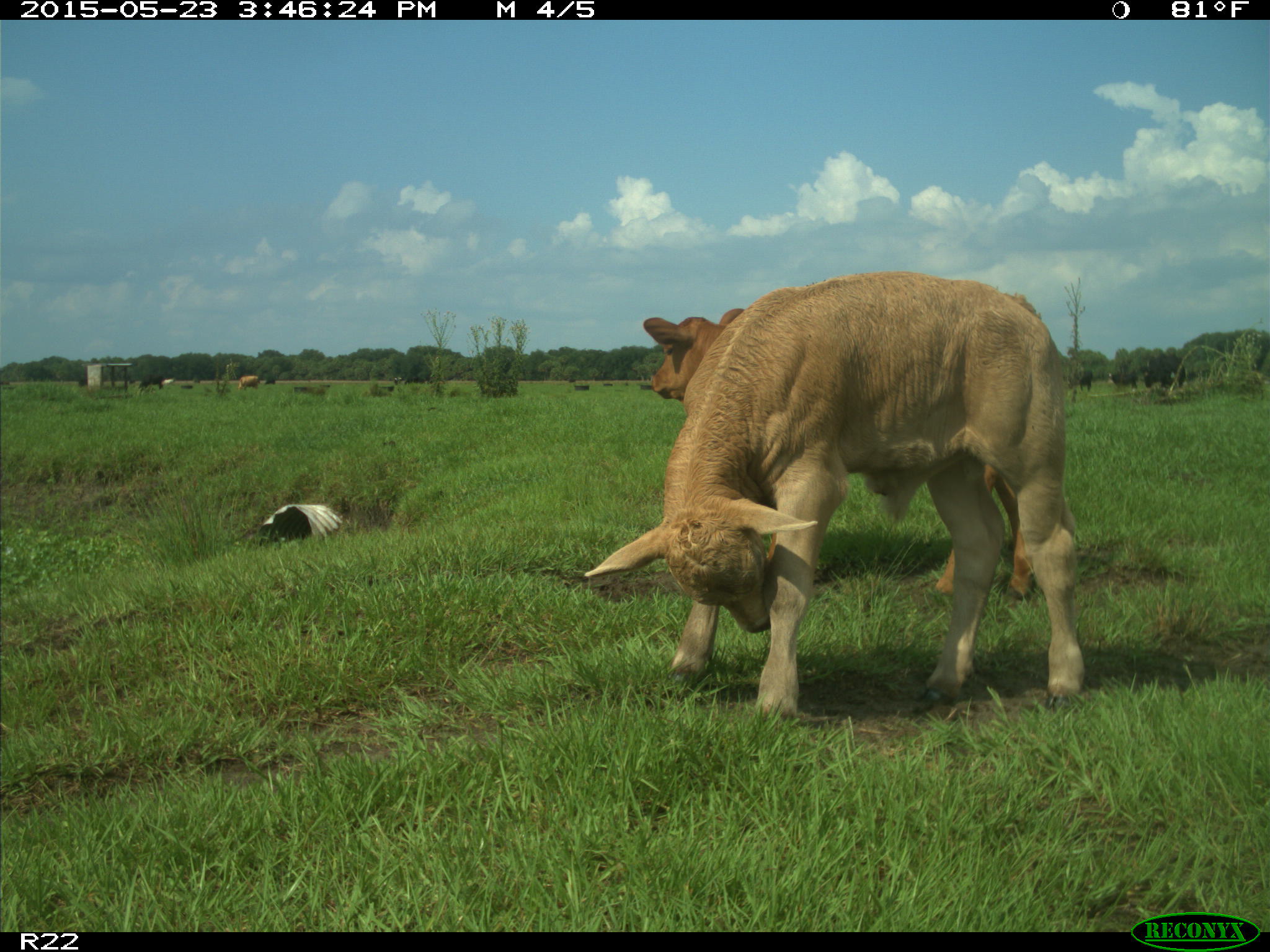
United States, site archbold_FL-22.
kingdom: Animalia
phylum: Chordata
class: Mammalia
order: Artiodactyla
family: Bovidae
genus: Bos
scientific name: Bos taurus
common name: domestic cow